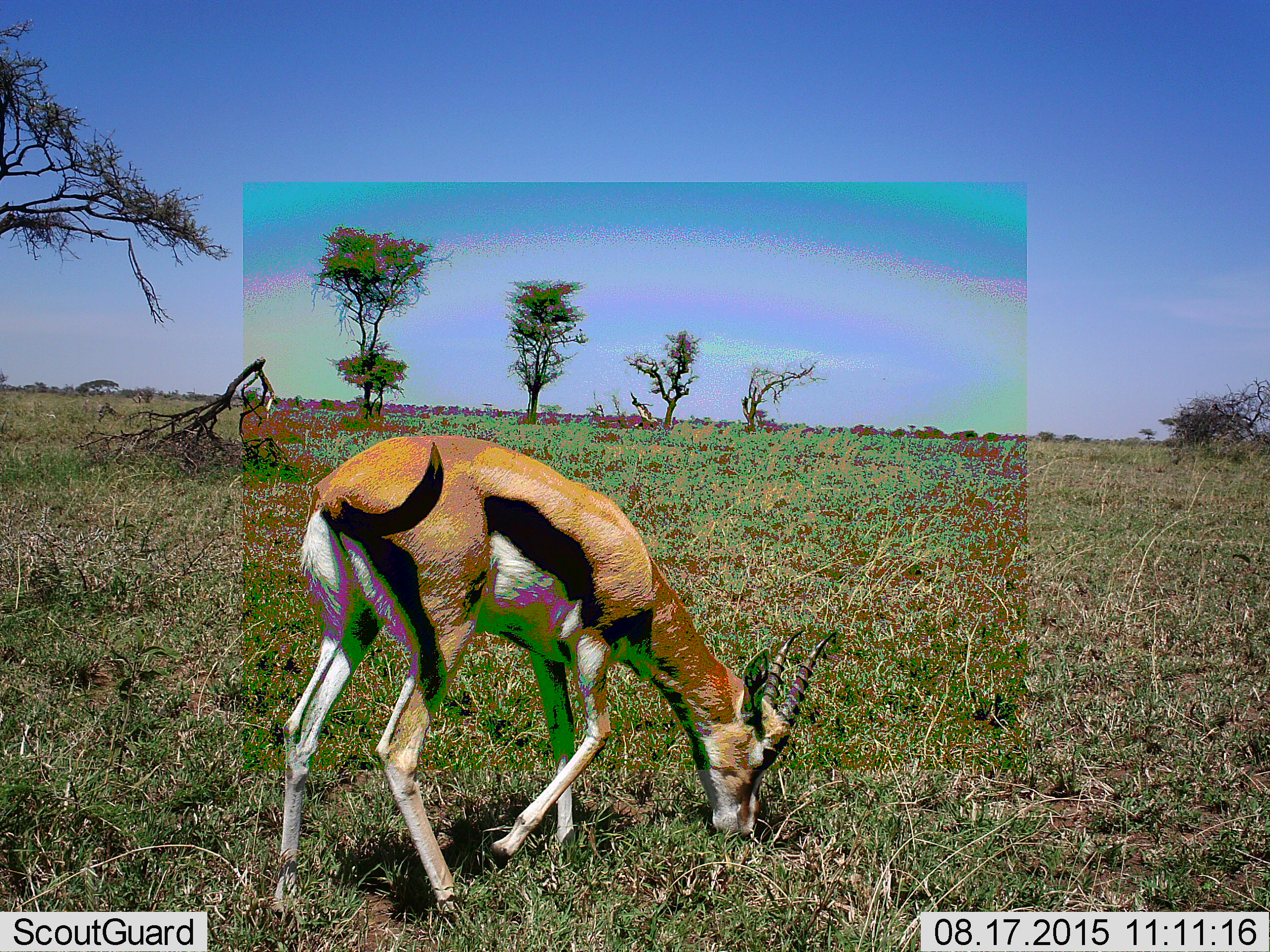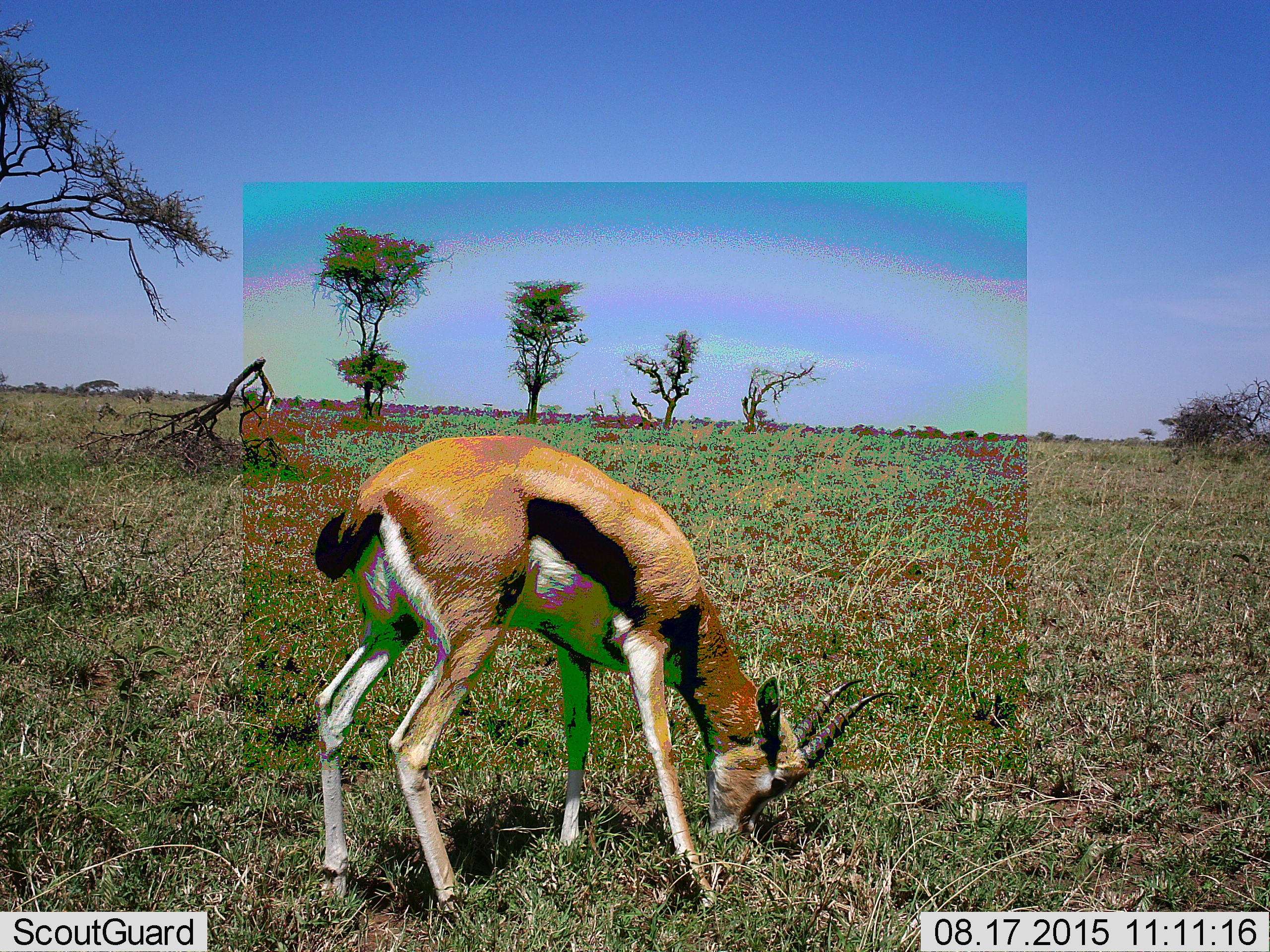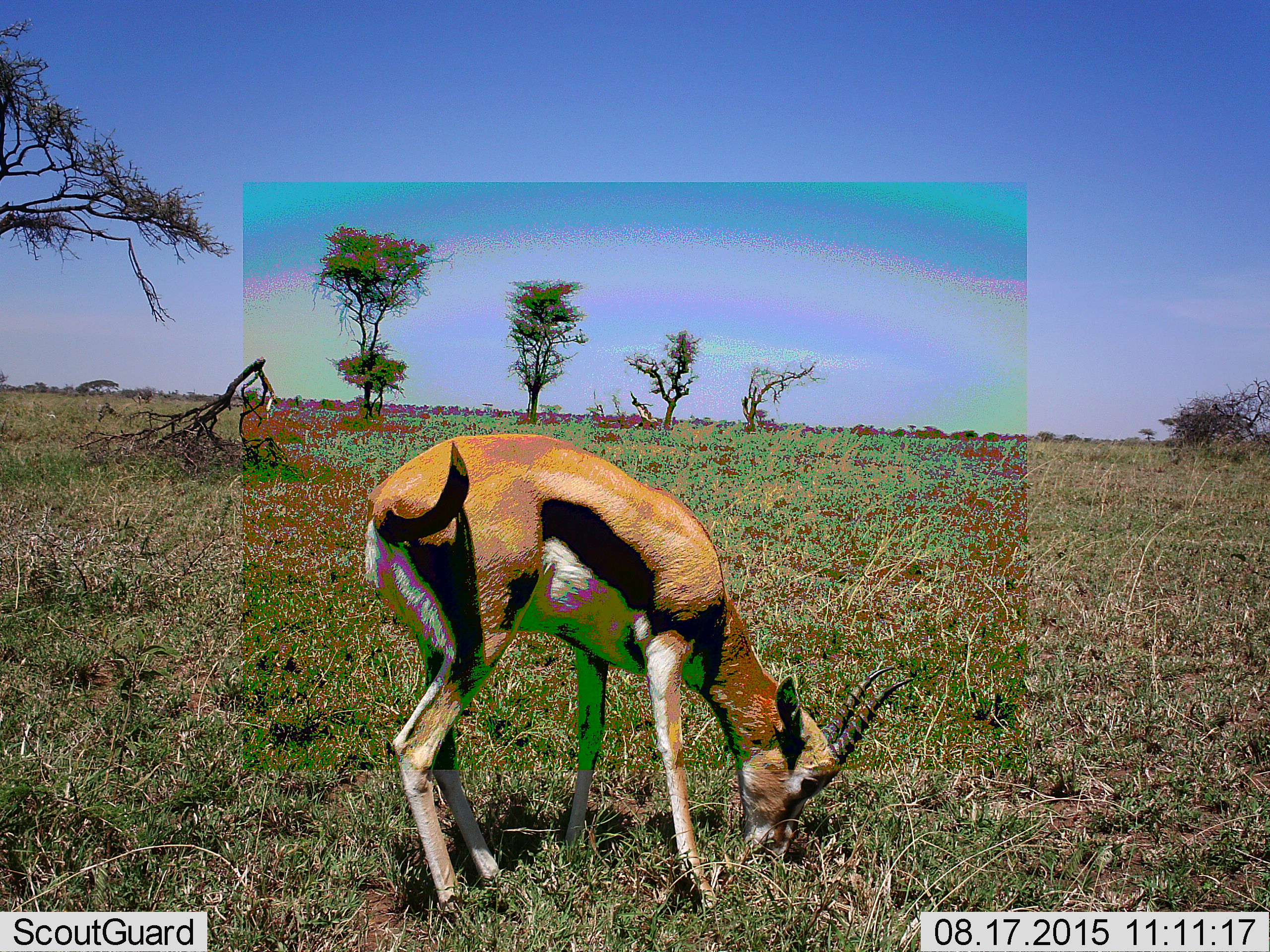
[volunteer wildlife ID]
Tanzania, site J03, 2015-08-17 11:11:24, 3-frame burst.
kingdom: Animalia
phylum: Chordata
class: Mammalia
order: Artiodactyla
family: Bovidae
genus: Eudorcas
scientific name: Eudorcas thomsonii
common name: thomson's gazelle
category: gazellethomsons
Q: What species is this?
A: Gazellethomsons (thomson's gazelle) (Eudorcas thomsonii).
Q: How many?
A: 1.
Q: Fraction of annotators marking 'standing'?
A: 11%.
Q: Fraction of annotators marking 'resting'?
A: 0%.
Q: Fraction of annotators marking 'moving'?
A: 11%.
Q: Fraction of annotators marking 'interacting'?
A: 0%.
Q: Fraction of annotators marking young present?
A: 0%.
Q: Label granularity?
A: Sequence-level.